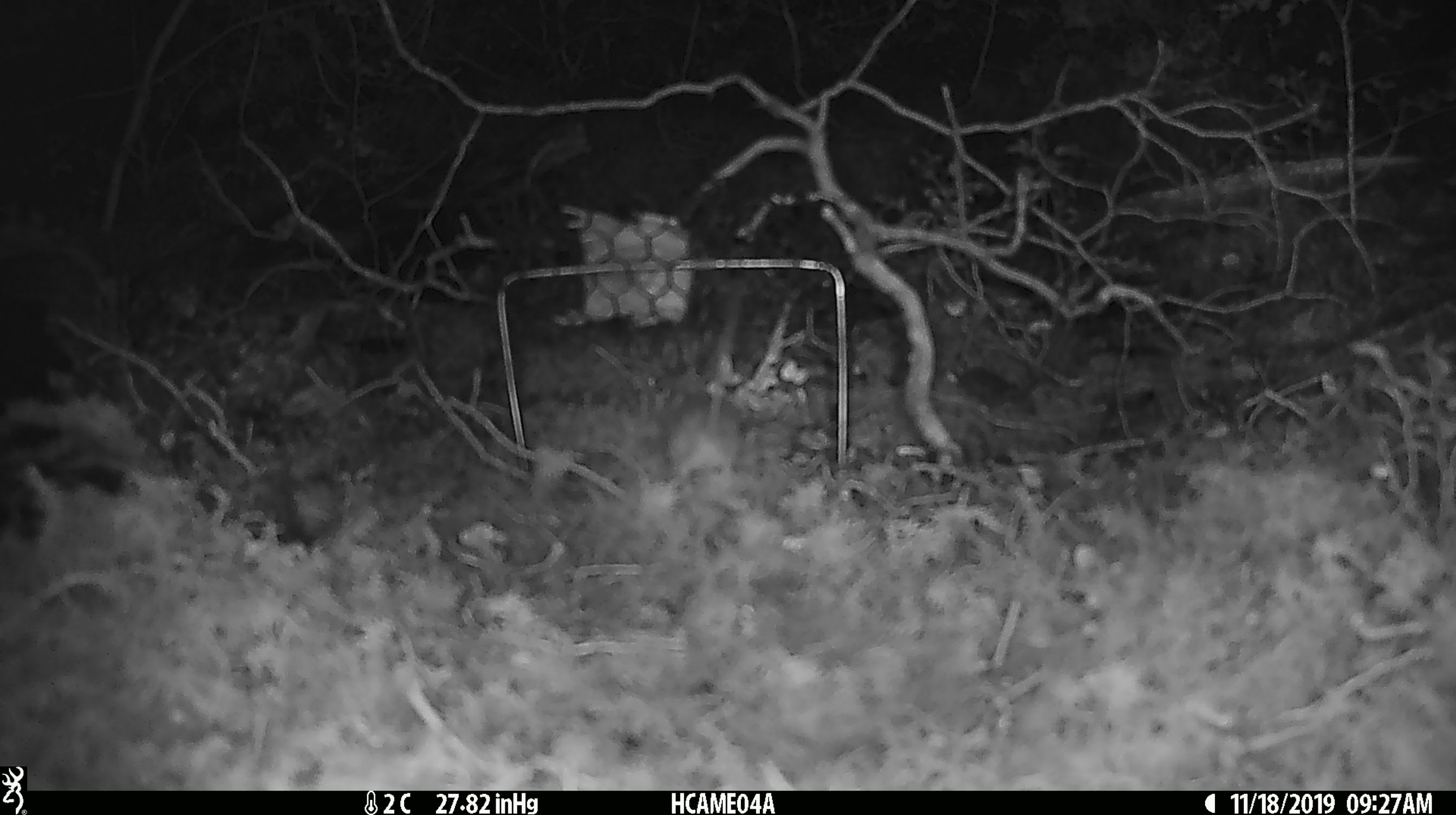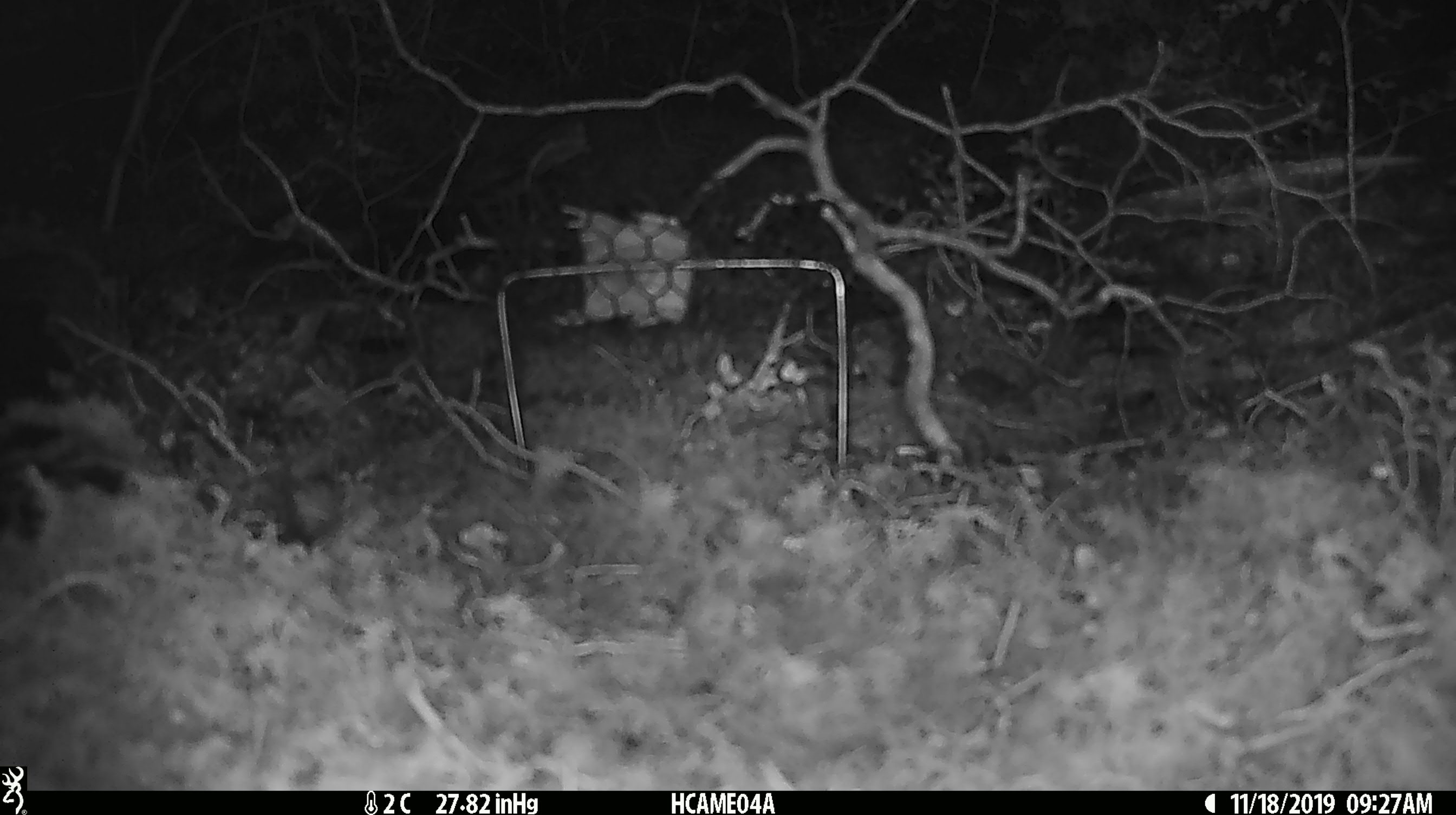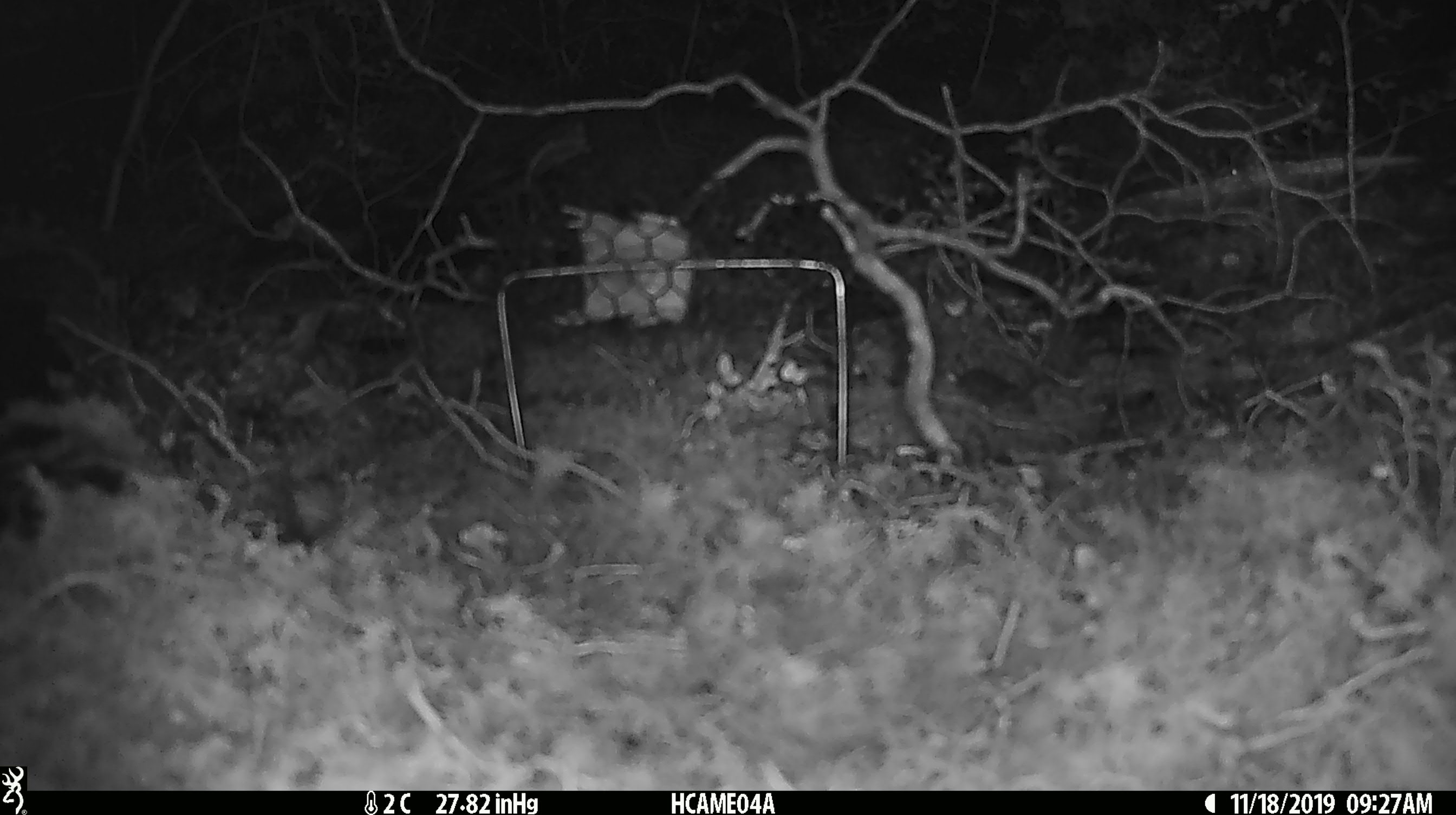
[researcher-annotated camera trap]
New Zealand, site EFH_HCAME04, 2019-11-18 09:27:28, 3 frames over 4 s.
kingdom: Animalia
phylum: Chordata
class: Mammalia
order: Rodentia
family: Muridae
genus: Mus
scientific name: Mus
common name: mouse